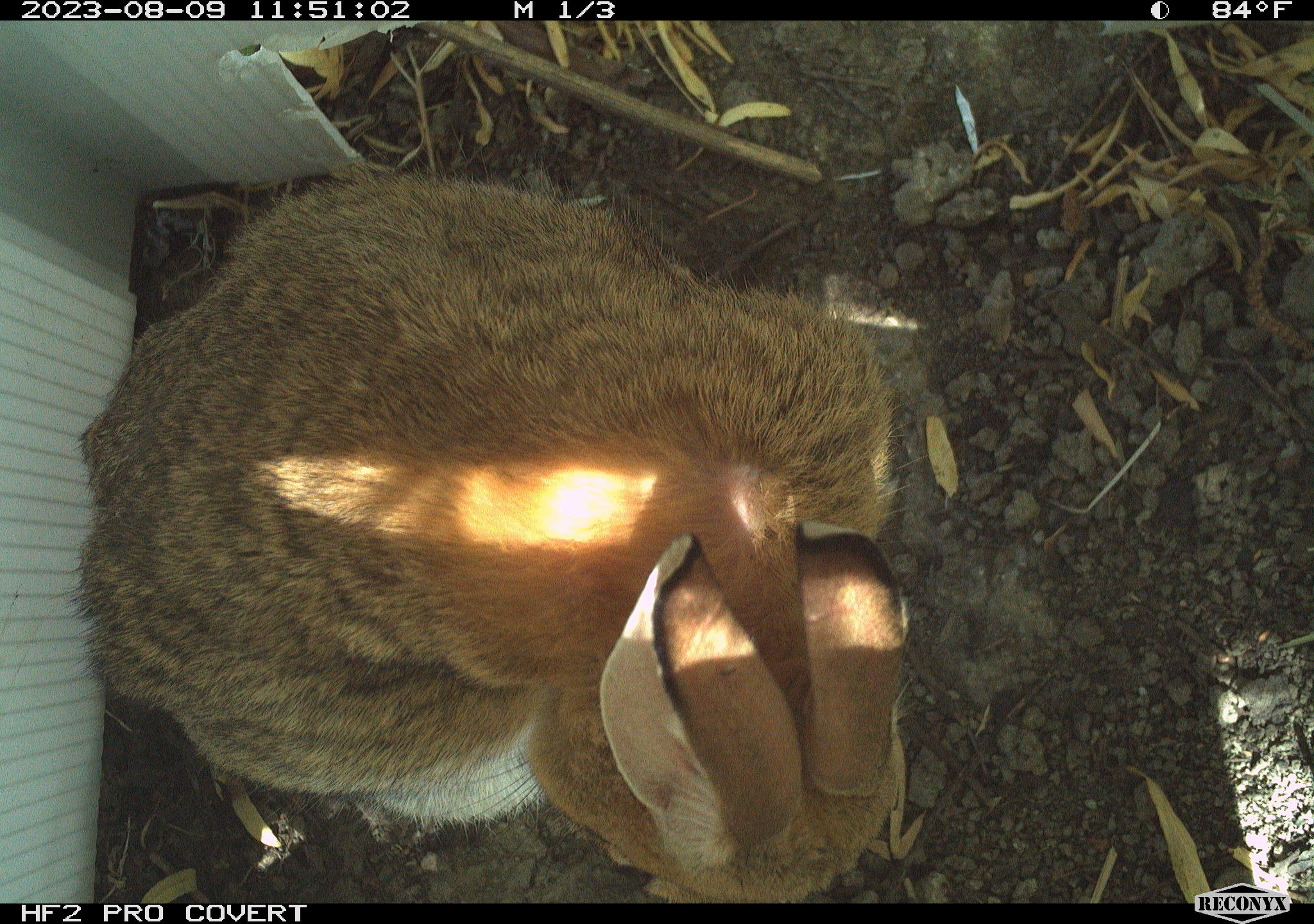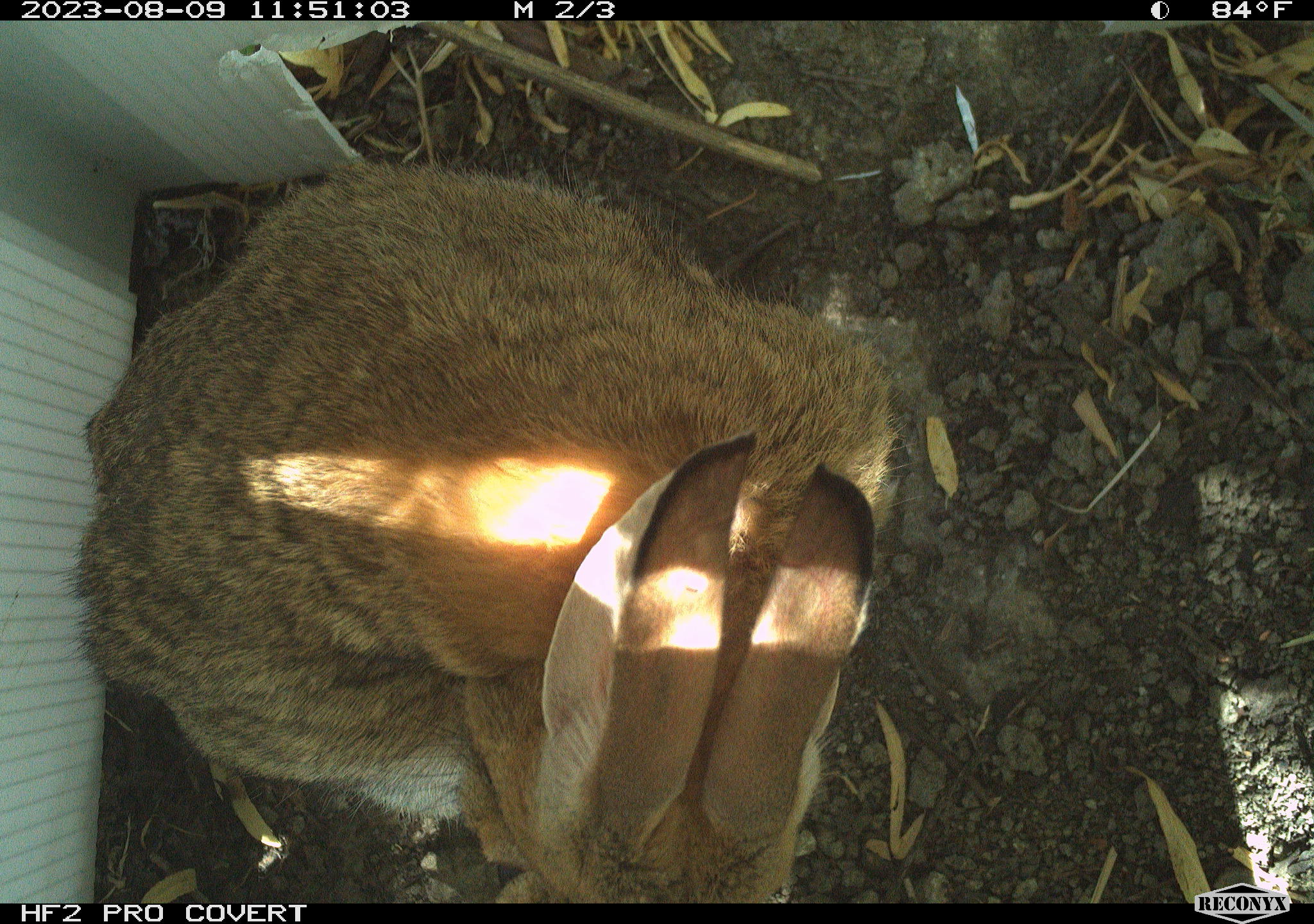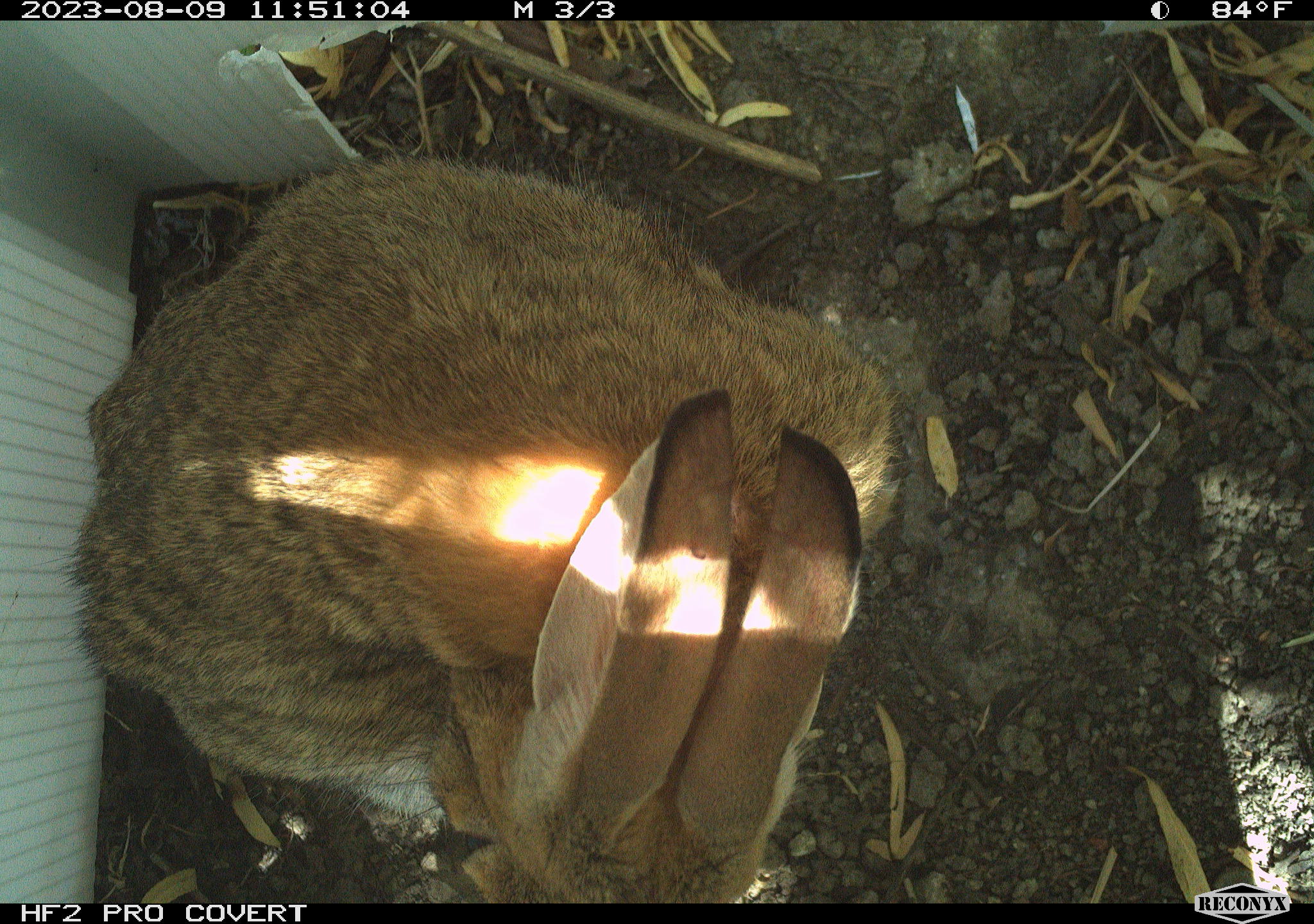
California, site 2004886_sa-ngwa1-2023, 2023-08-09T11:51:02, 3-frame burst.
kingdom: Animalia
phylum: Chordata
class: Mammalia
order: Lagomorpha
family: Leporidae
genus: Sylvilagus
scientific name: Sylvilagus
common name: cottontail rabbits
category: sylvilagus species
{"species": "sylvilagus species (cottontail rabbits) (Sylvilagus)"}